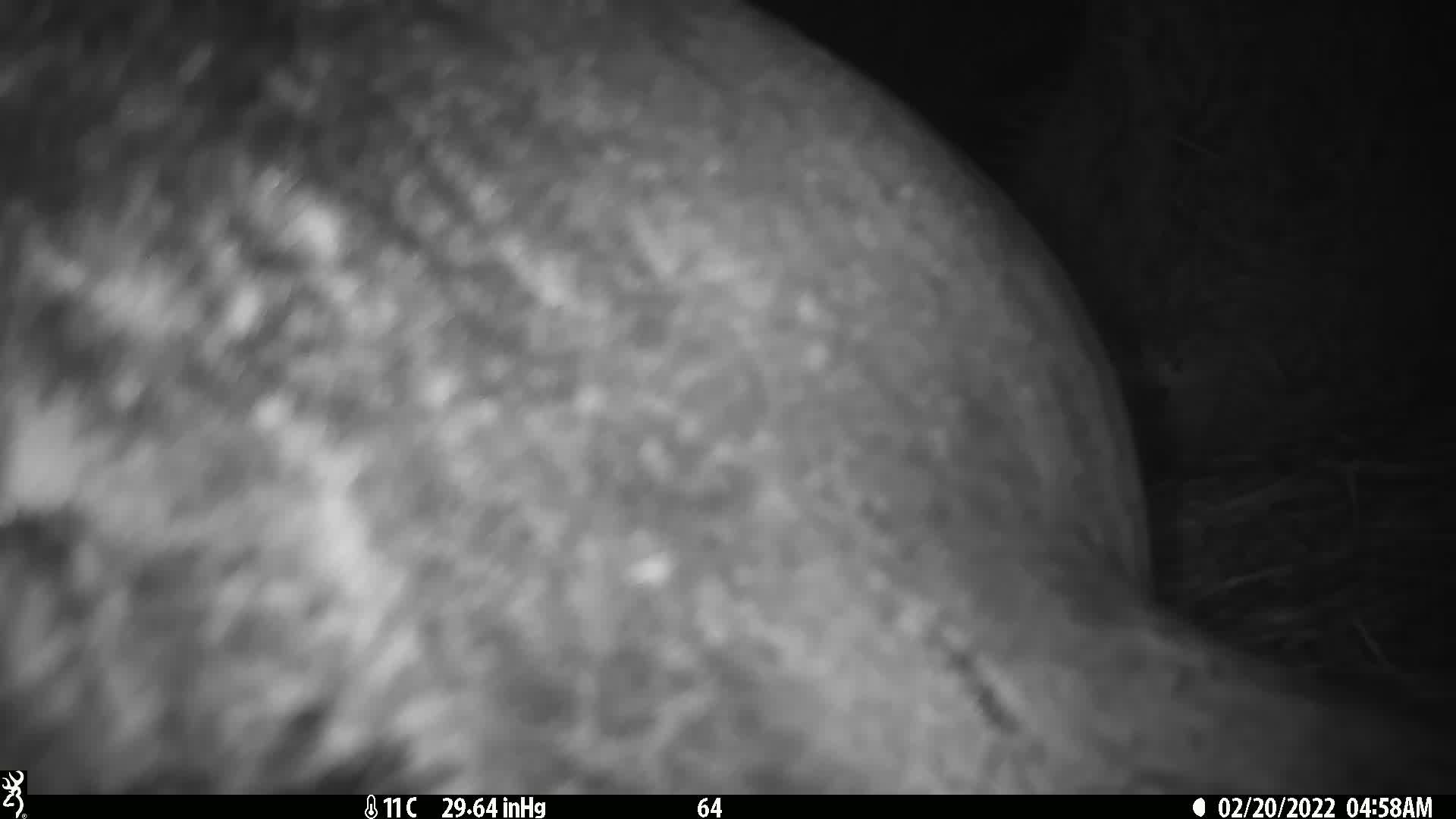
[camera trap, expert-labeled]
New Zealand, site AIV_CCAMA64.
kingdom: Animalia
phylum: Chordata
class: Mammalia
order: Carnivora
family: Otariidae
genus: Phocarctos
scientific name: Phocarctos hookeri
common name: new zealand sea lion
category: sealion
Sealion (new zealand sea lion) (Phocarctos hookeri).